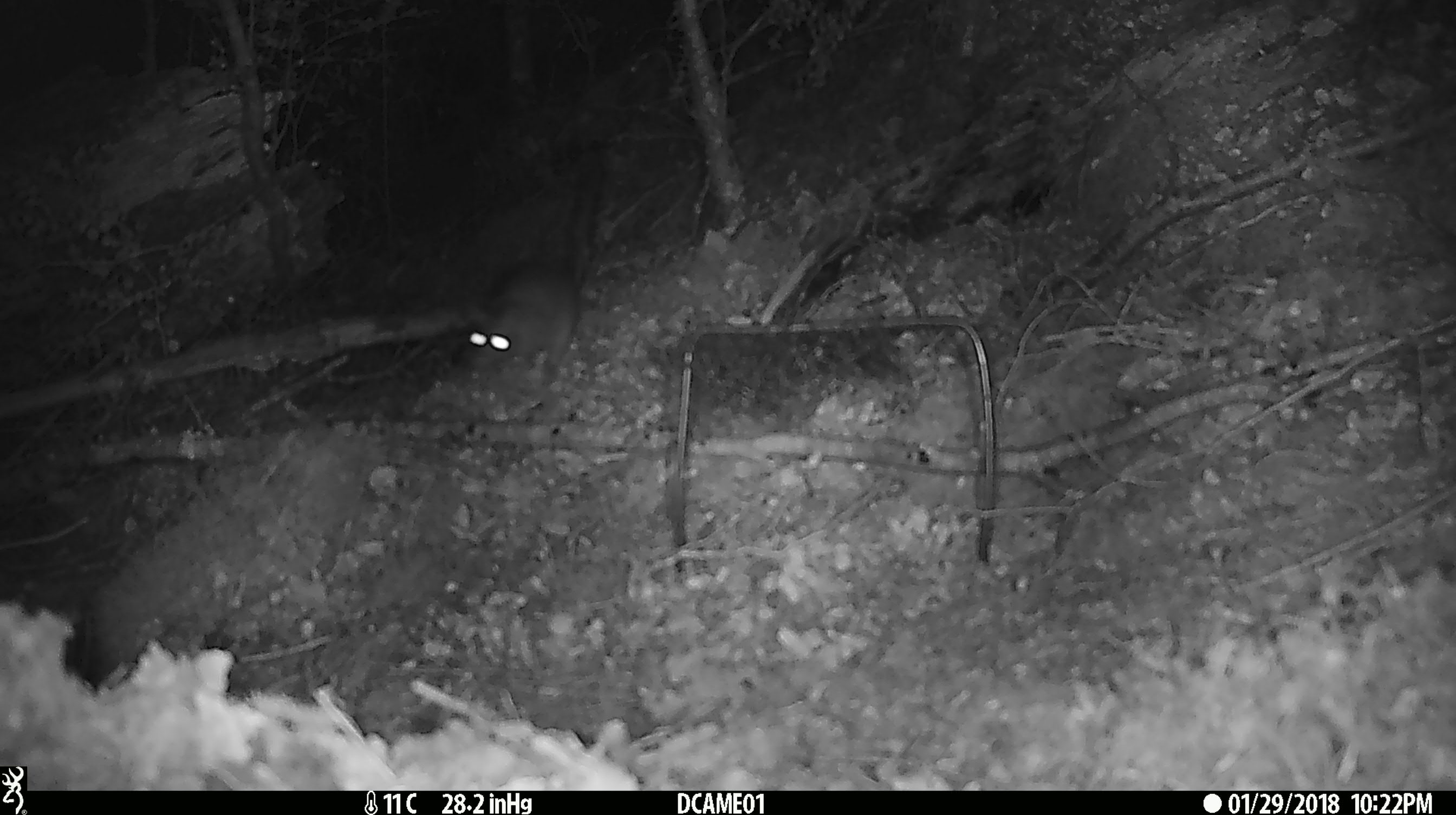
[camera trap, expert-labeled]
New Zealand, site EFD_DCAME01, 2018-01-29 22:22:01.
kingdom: Animalia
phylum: Chordata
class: Mammalia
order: Rodentia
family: Muridae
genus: Rattus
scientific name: Rattus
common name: rat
Rat (Rattus).